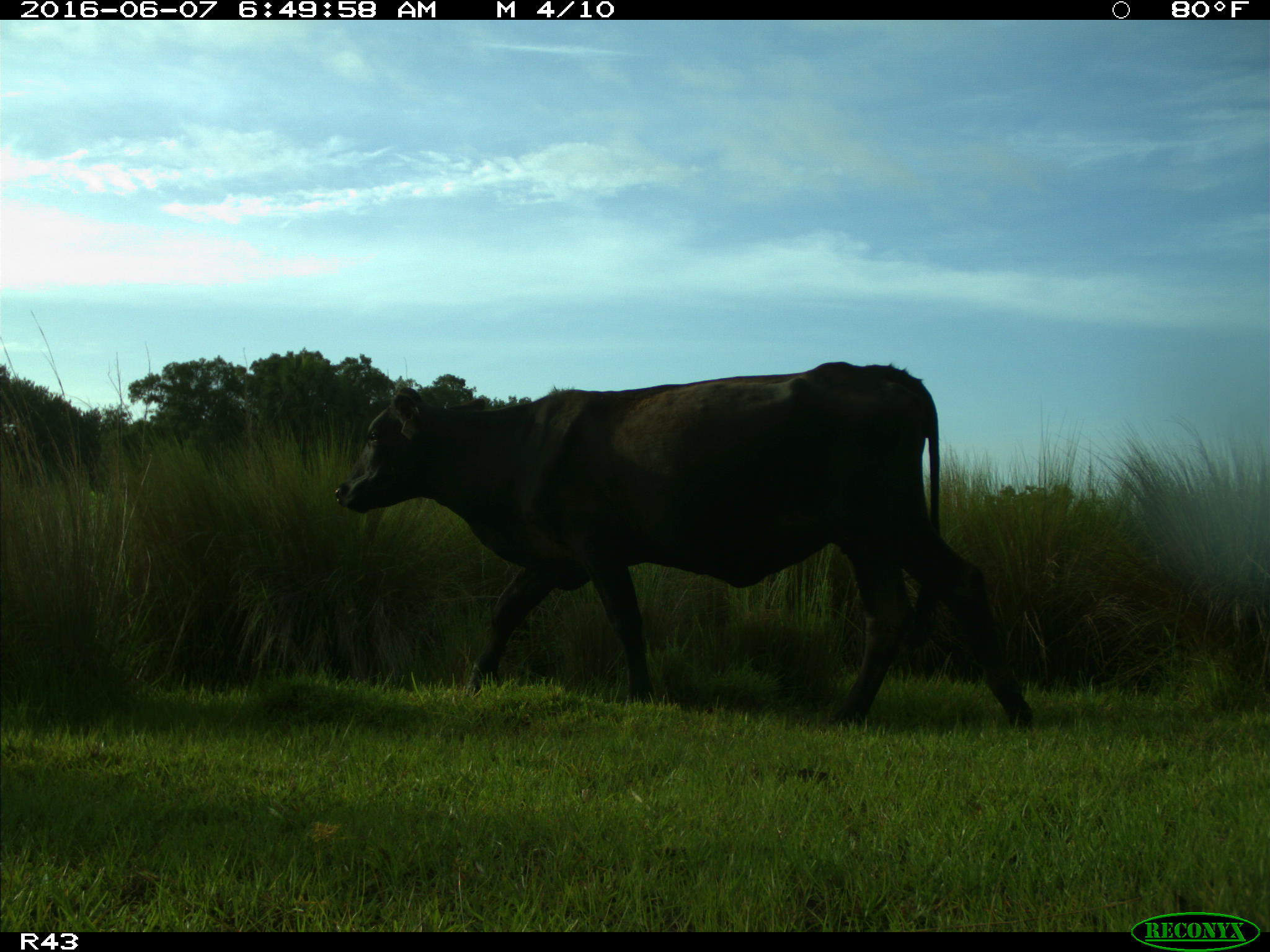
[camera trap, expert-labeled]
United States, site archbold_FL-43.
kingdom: Animalia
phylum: Chordata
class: Mammalia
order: Artiodactyla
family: Bovidae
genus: Bos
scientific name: Bos taurus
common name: domestic cow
Bos taurus (domestic cow).